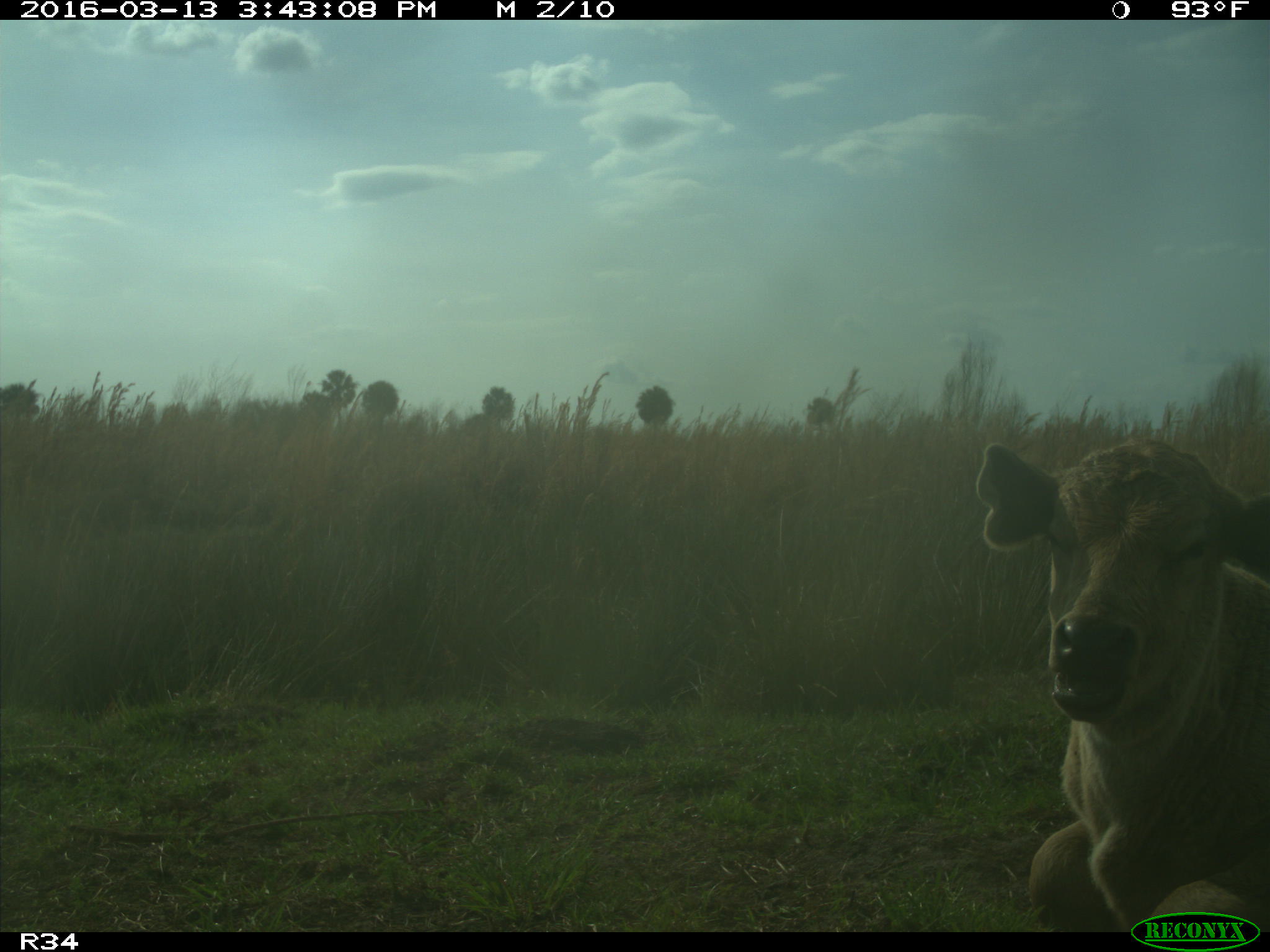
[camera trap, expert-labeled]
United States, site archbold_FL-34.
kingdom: Animalia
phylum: Chordata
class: Mammalia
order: Artiodactyla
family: Bovidae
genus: Bos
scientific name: Bos taurus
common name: domestic cow